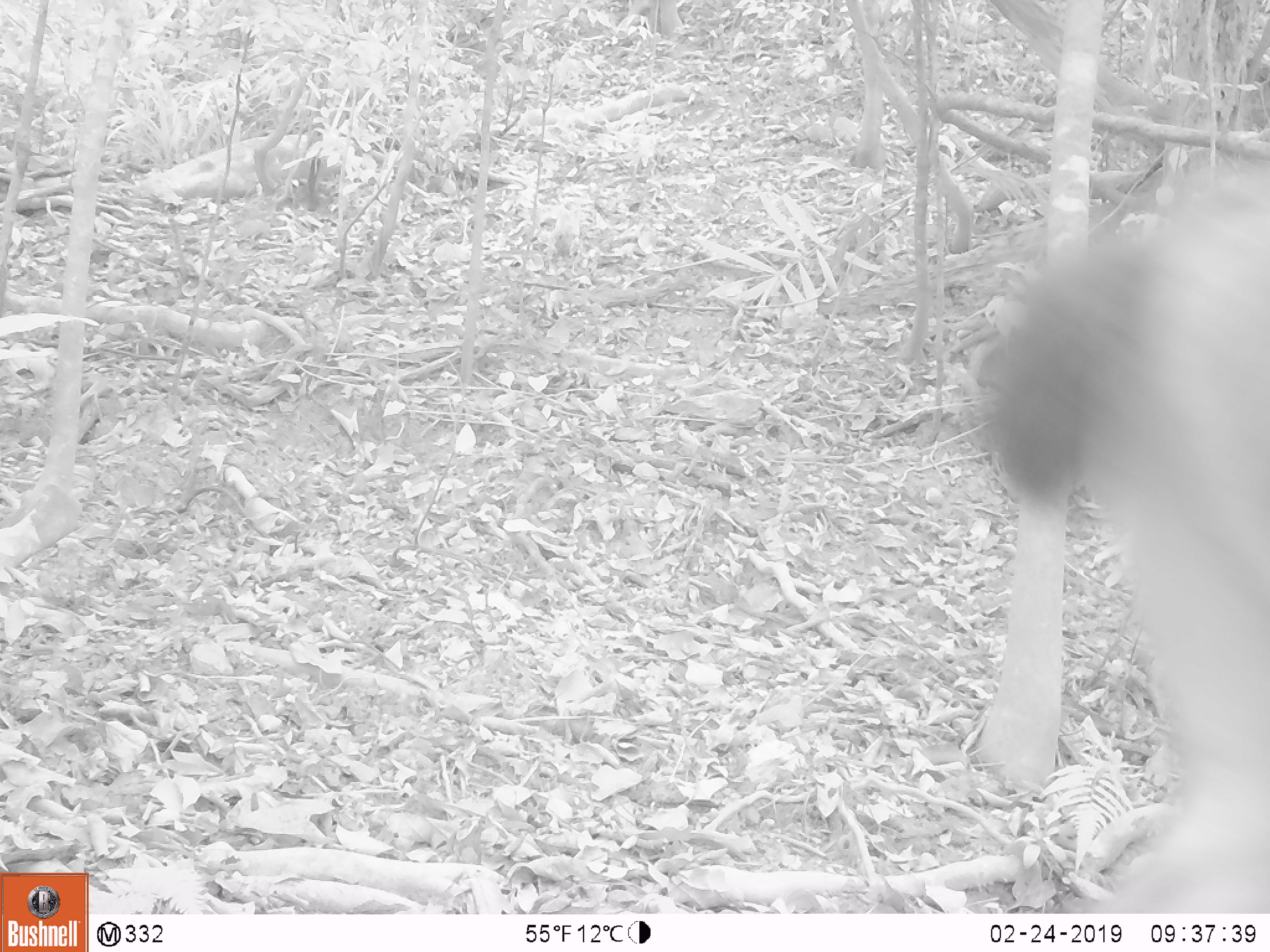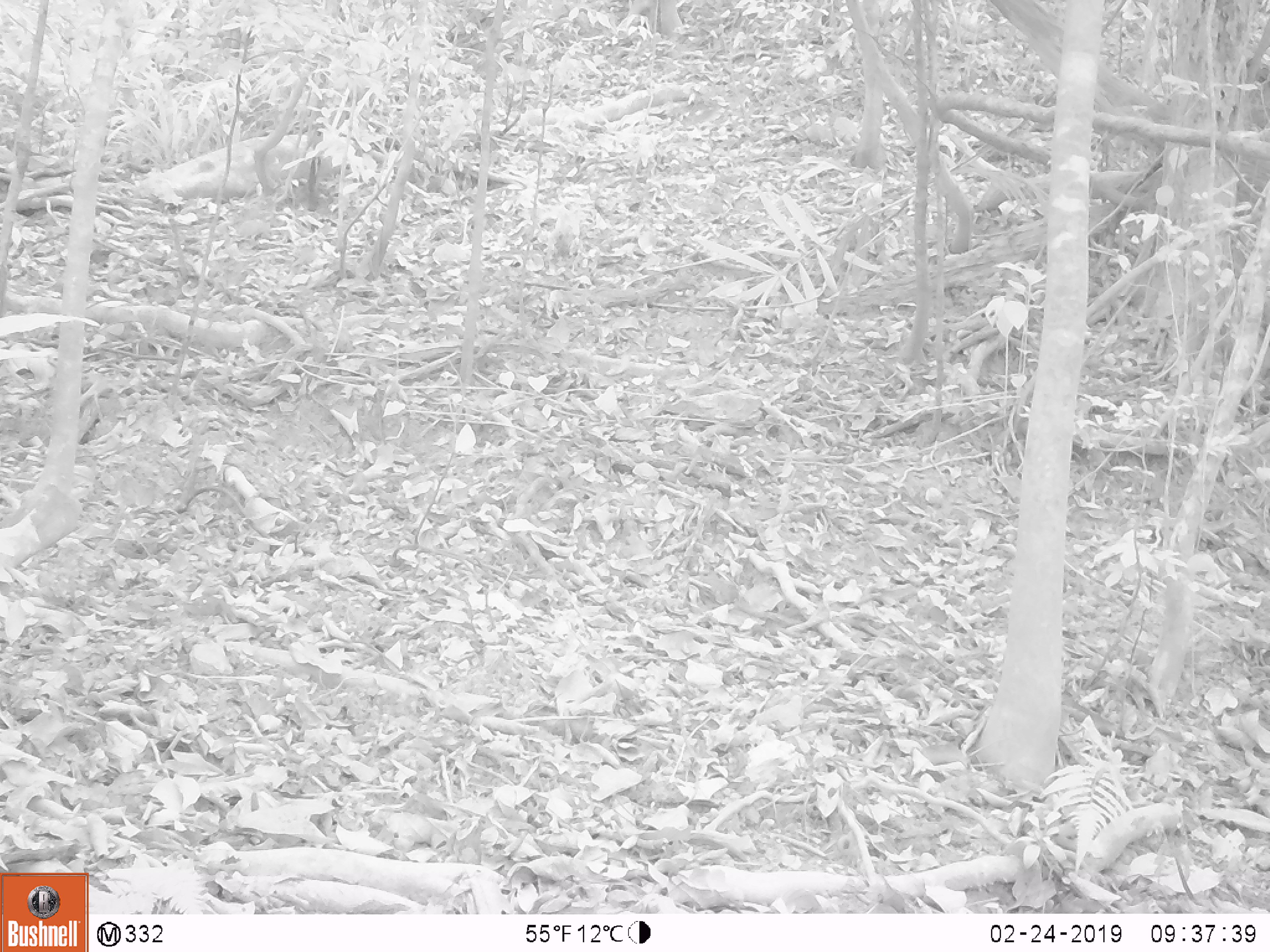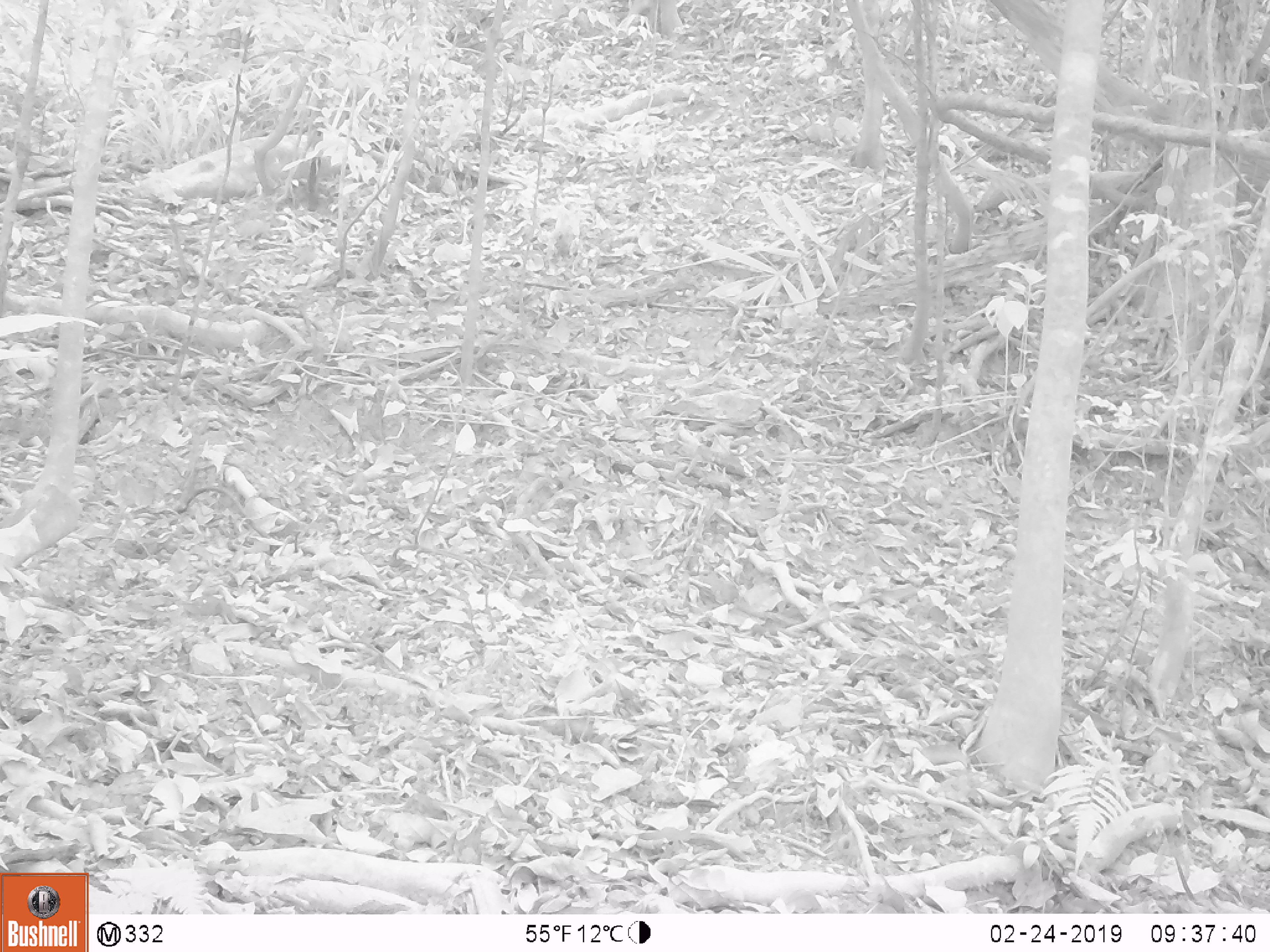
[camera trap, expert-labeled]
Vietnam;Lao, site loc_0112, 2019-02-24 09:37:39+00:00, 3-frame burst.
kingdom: Animalia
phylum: Chordata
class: Mammalia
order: Artiodactyla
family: Cervidae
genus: Rusa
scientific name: Rusa unicolor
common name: sambar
Sambar (Rusa unicolor). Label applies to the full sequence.